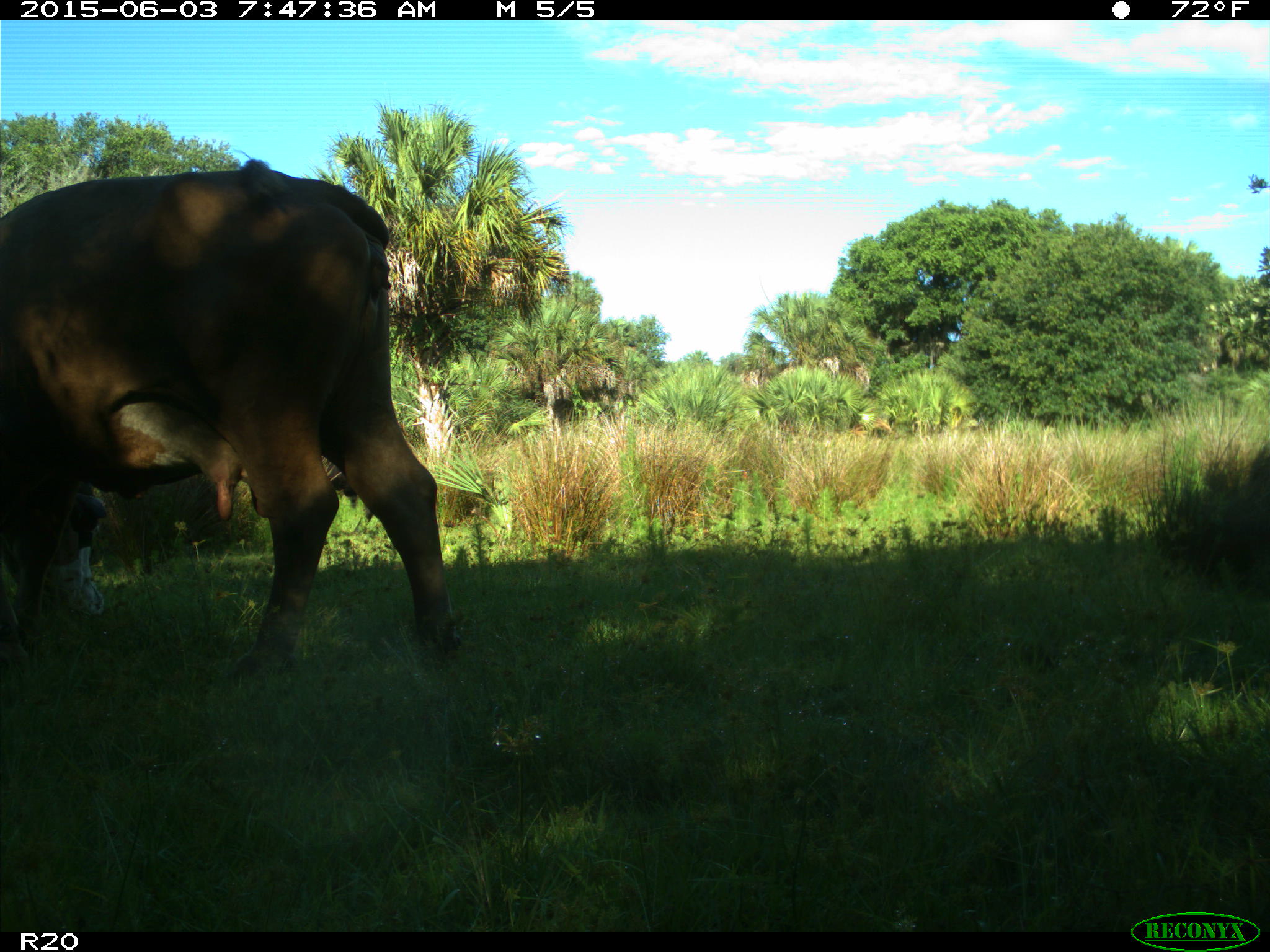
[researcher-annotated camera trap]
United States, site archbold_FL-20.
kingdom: Animalia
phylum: Chordata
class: Mammalia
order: Artiodactyla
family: Bovidae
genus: Bos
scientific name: Bos taurus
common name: domestic cow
Bos taurus (domestic cow).